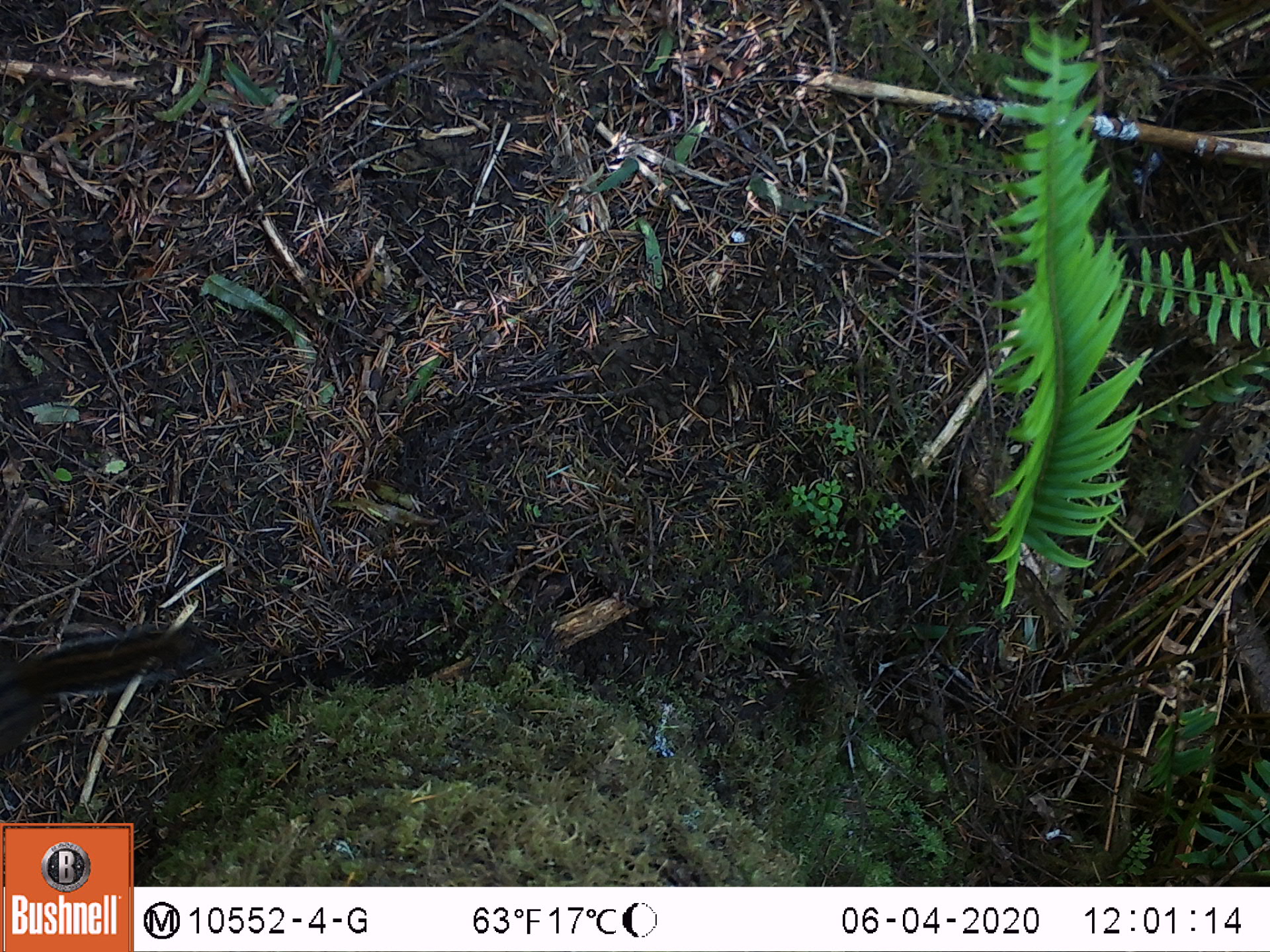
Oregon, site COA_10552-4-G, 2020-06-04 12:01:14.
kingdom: Animalia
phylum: Chordata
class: Mammalia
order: Rodentia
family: Sciuridae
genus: Neotamias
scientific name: Neotamias townsendii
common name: townsend's chipmunk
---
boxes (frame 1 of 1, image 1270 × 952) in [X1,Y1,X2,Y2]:
townsend's chipmunk: [0,613,225,763]